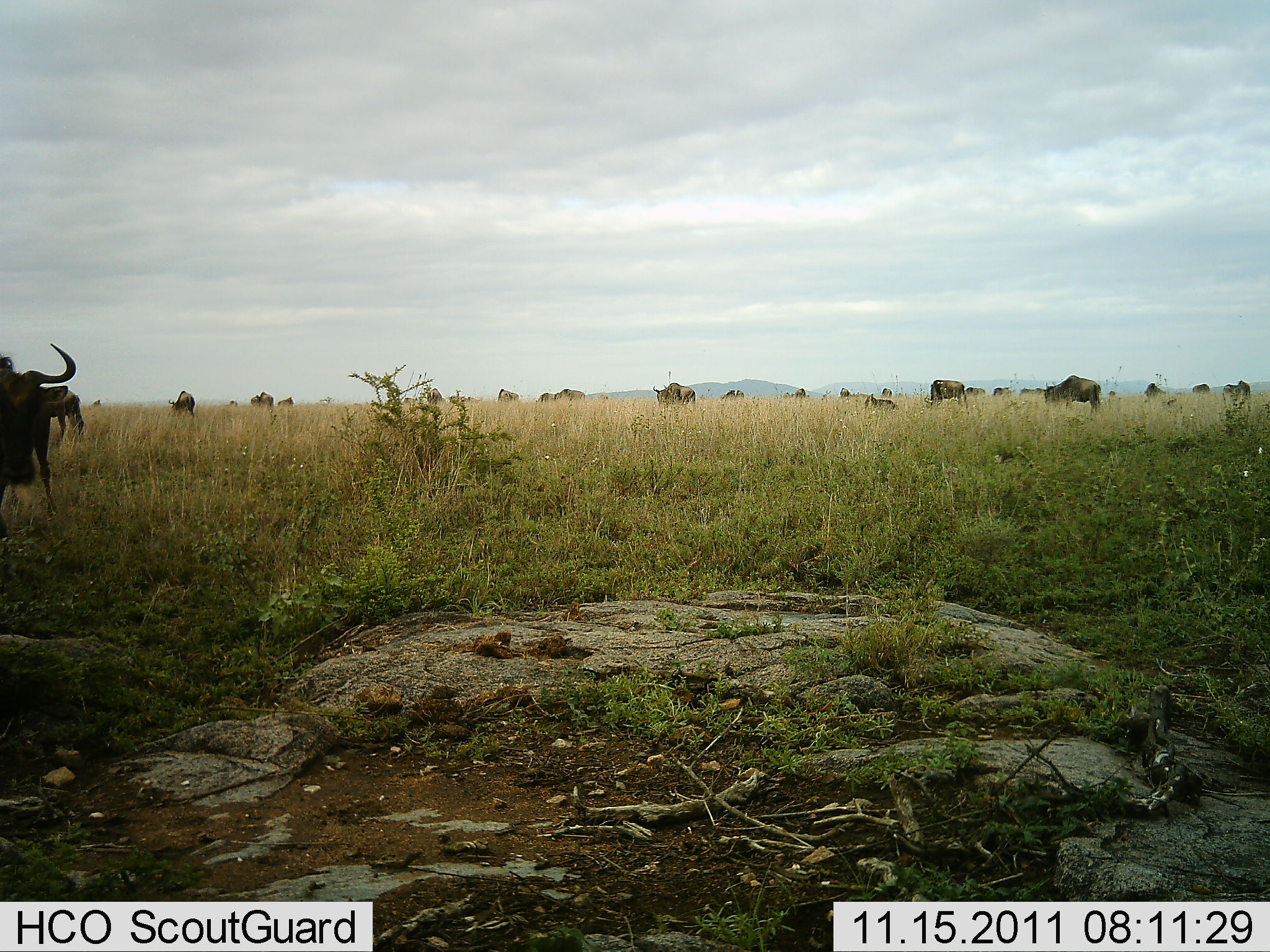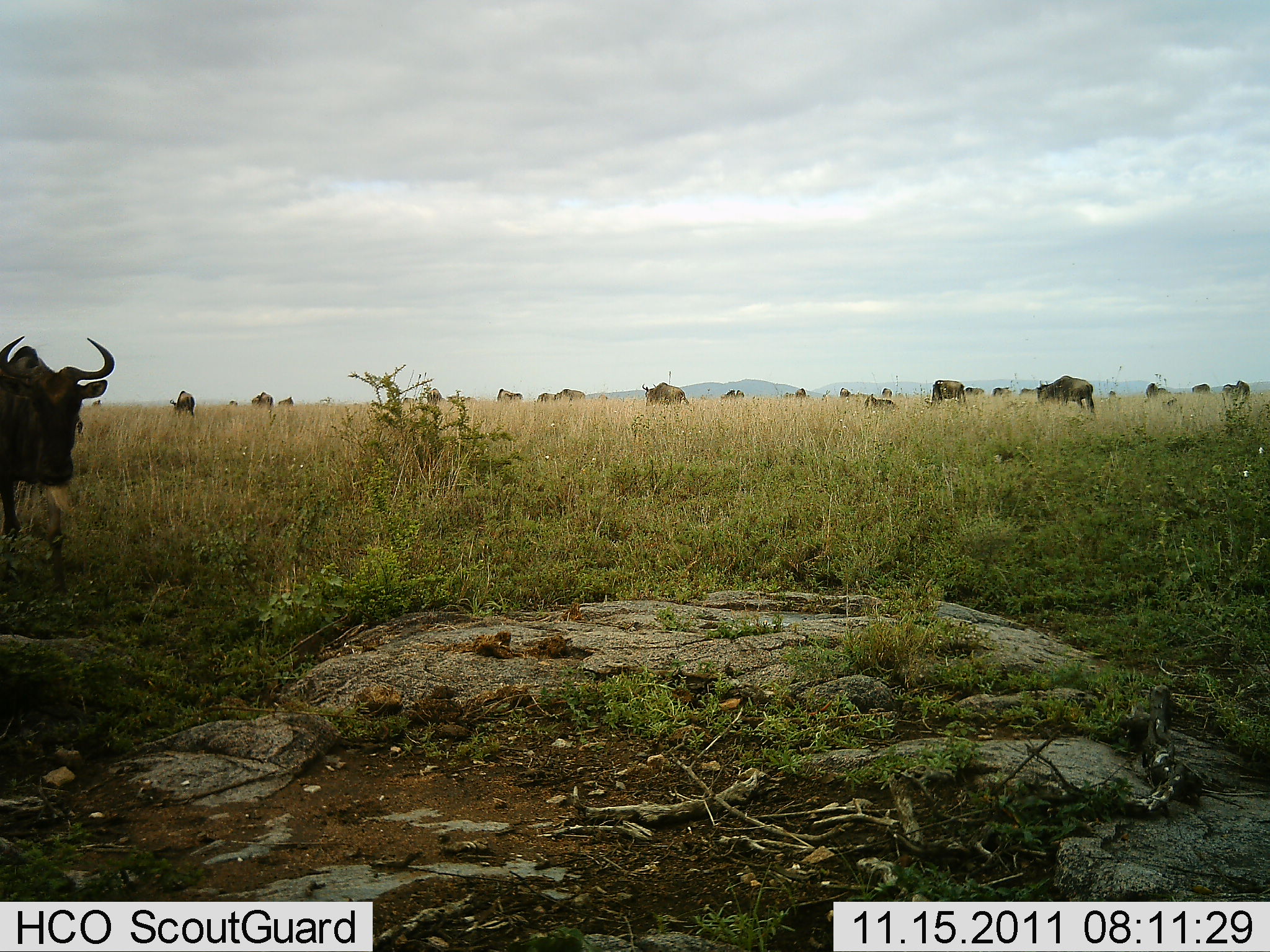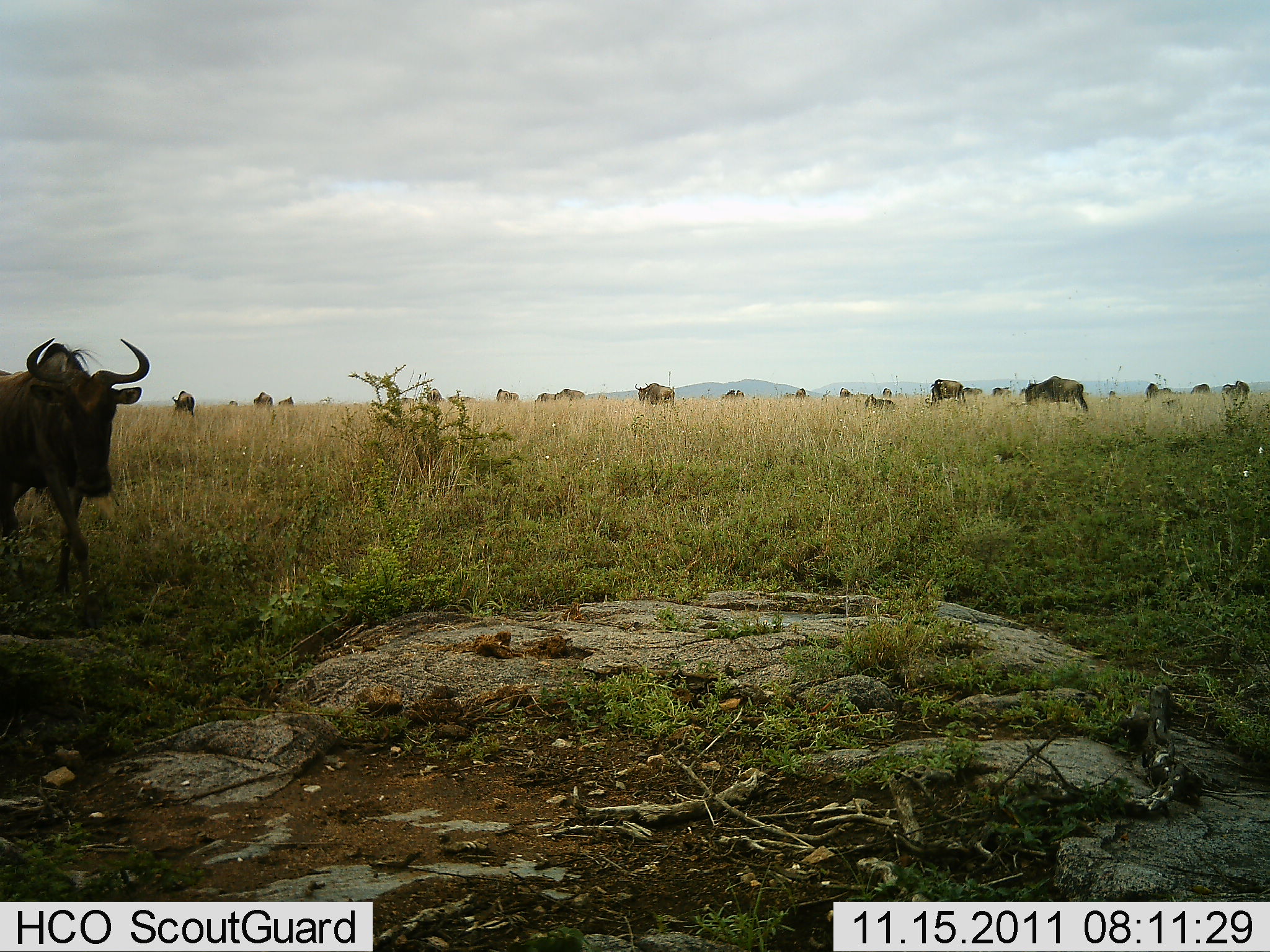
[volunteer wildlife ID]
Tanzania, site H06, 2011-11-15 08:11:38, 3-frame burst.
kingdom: Animalia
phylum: Chordata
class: Mammalia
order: Artiodactyla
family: Bovidae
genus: Connochaetes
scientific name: Connochaetes taurinus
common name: blue wildebeest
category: wildebeest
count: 11-50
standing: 58%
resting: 17%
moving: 75%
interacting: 0%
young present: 0%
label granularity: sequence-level